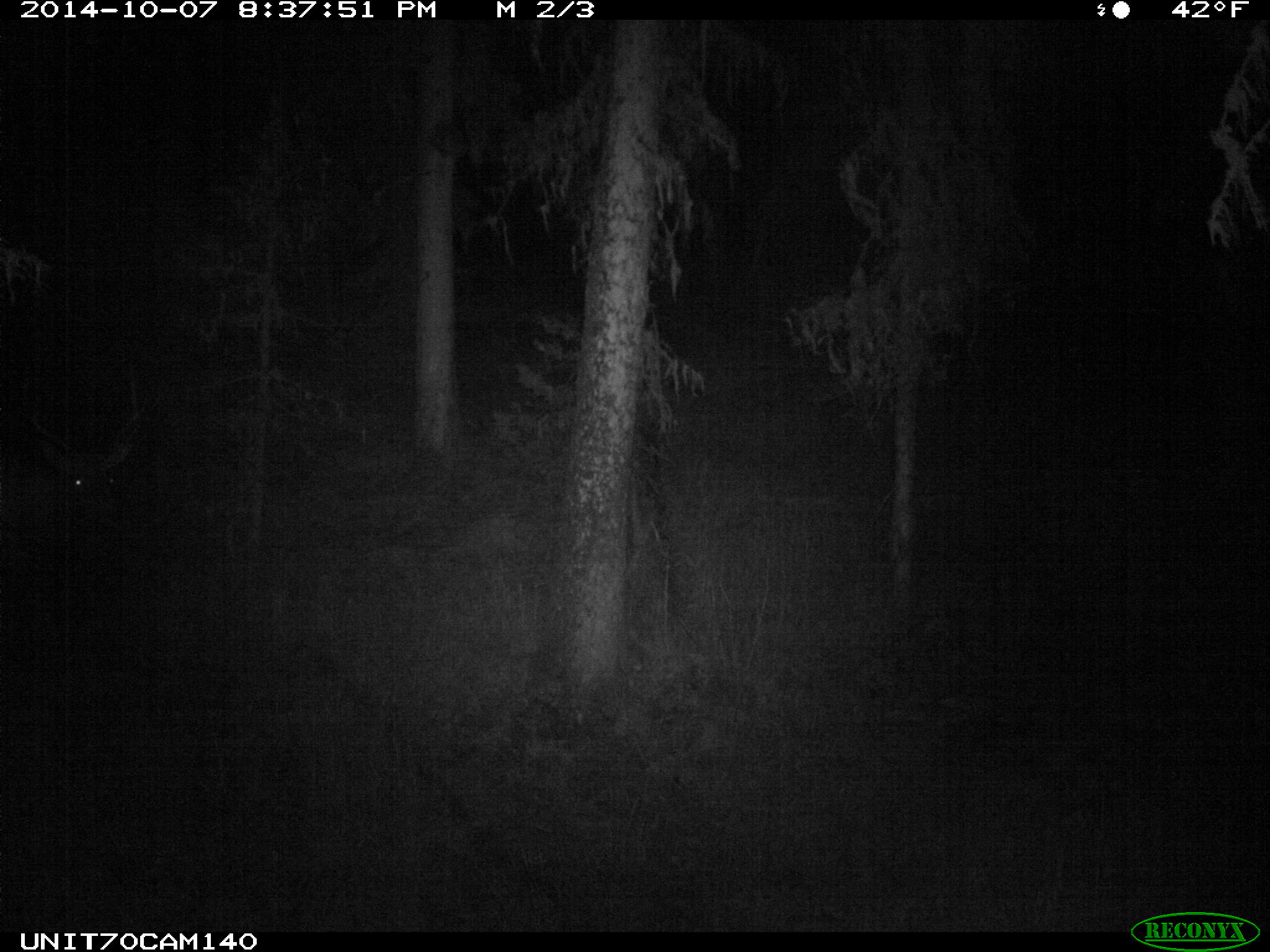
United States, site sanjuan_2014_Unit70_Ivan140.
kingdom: Animalia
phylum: Chordata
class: Mammalia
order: Artiodactyla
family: Cervidae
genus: Cervus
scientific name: Cervus elaphus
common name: red deer